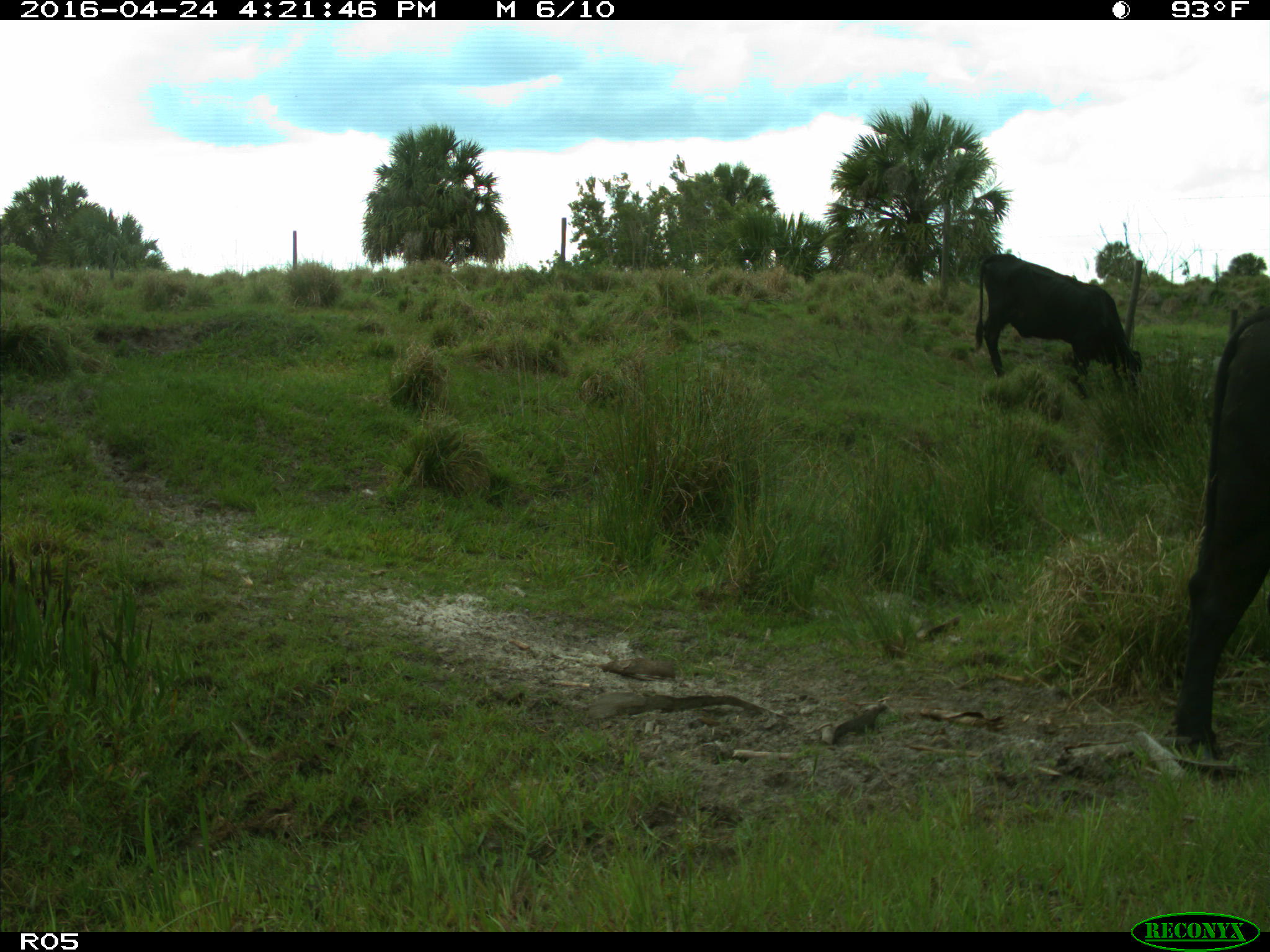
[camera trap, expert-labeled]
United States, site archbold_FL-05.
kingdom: Animalia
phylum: Chordata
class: Mammalia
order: Artiodactyla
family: Bovidae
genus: Bos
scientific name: Bos taurus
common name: domestic cow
Bos taurus (domestic cow).